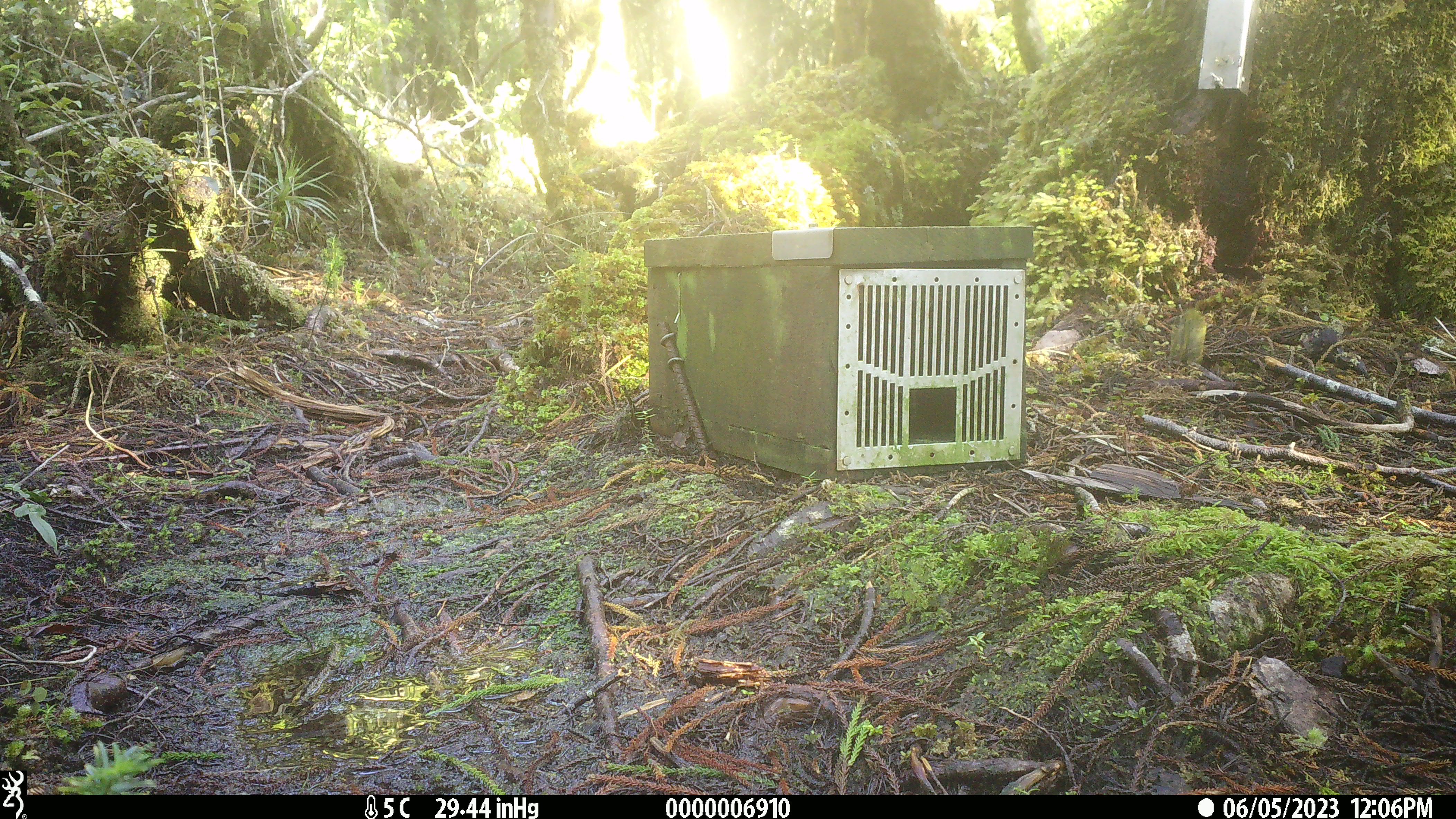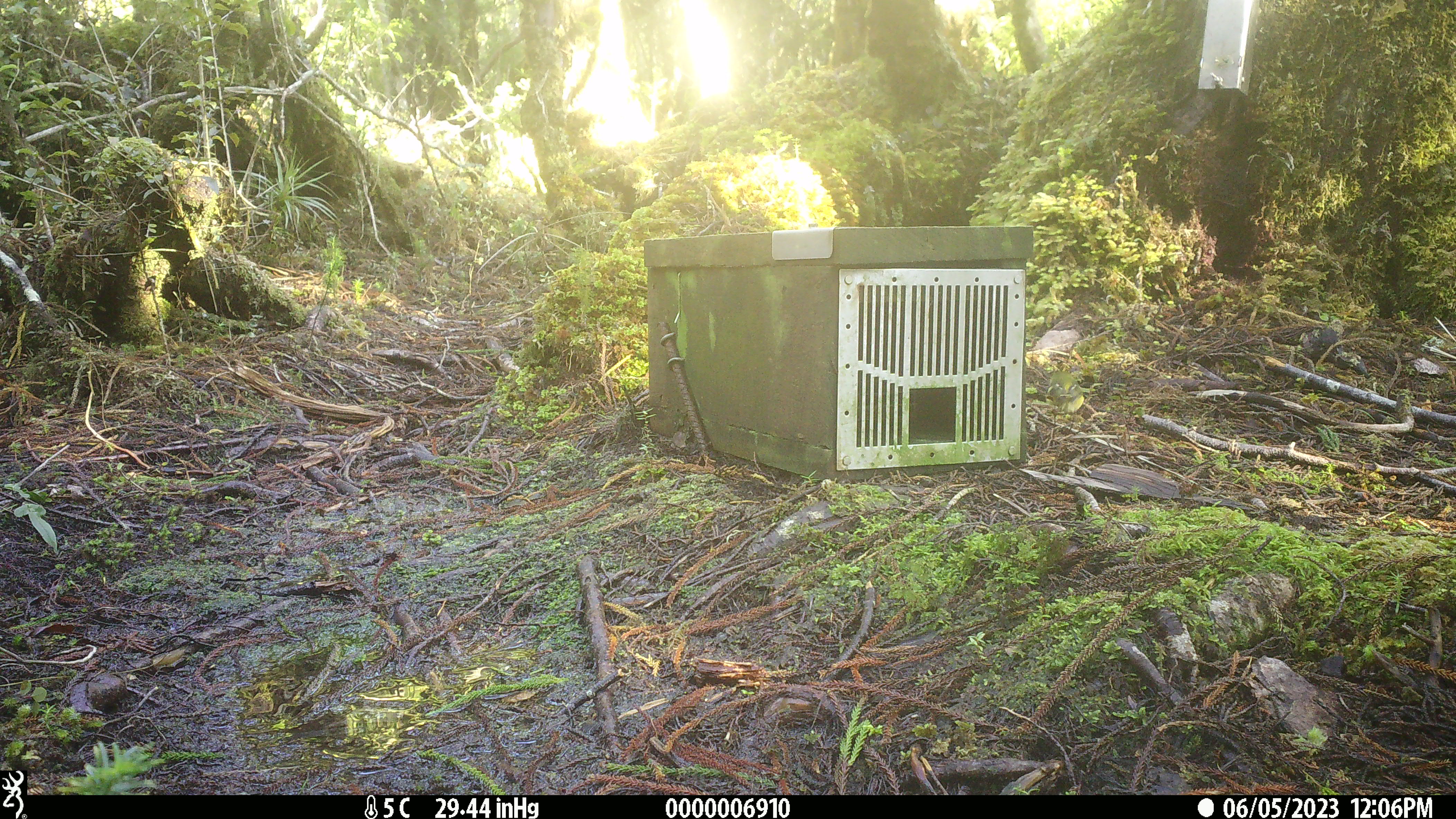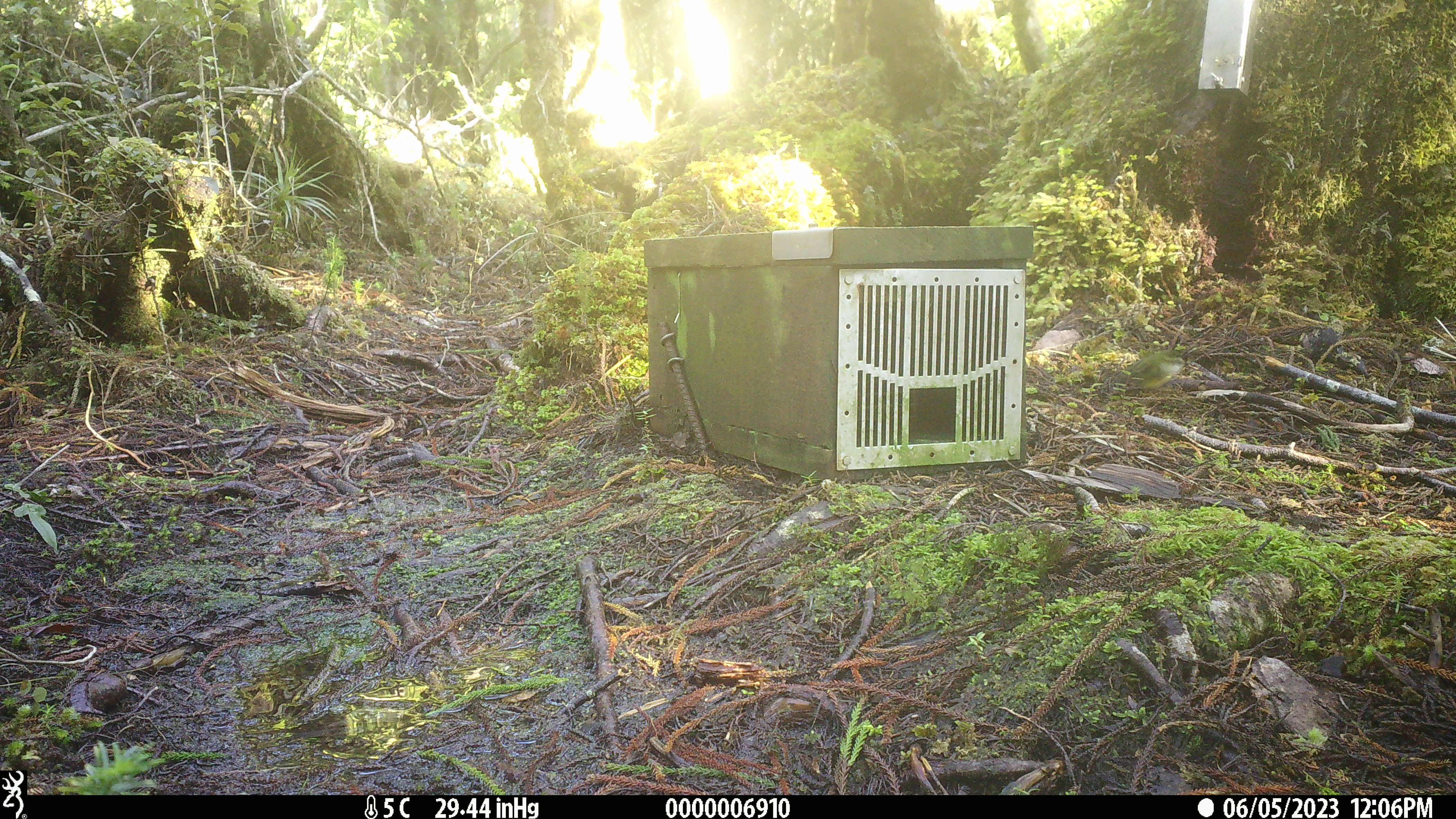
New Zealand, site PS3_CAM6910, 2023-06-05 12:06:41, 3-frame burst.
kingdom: Animalia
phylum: Chordata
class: Aves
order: Passeriformes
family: Acanthisittidae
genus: Acanthisitta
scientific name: Acanthisitta chloris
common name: rifleman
Rifleman (Acanthisitta chloris).